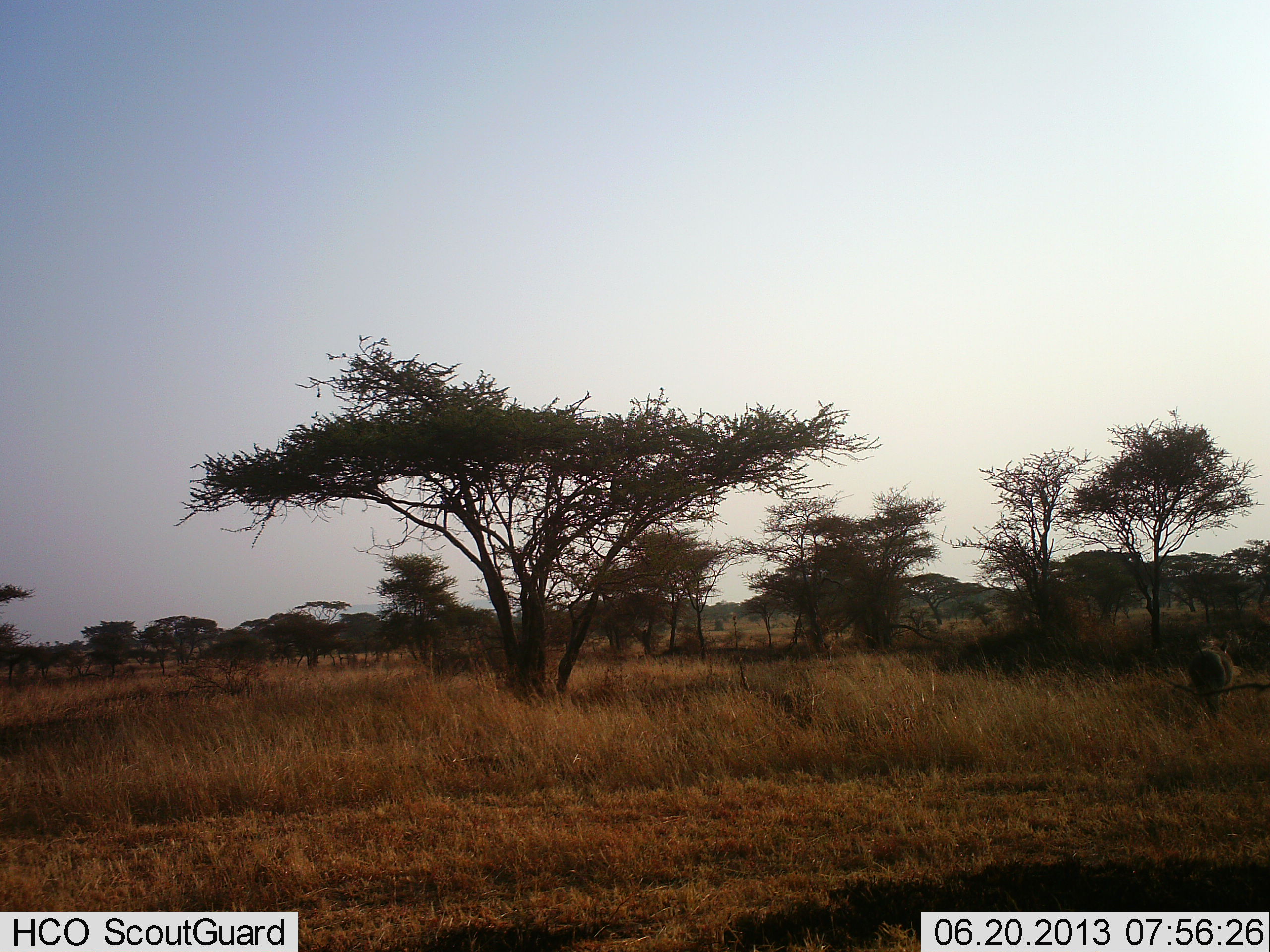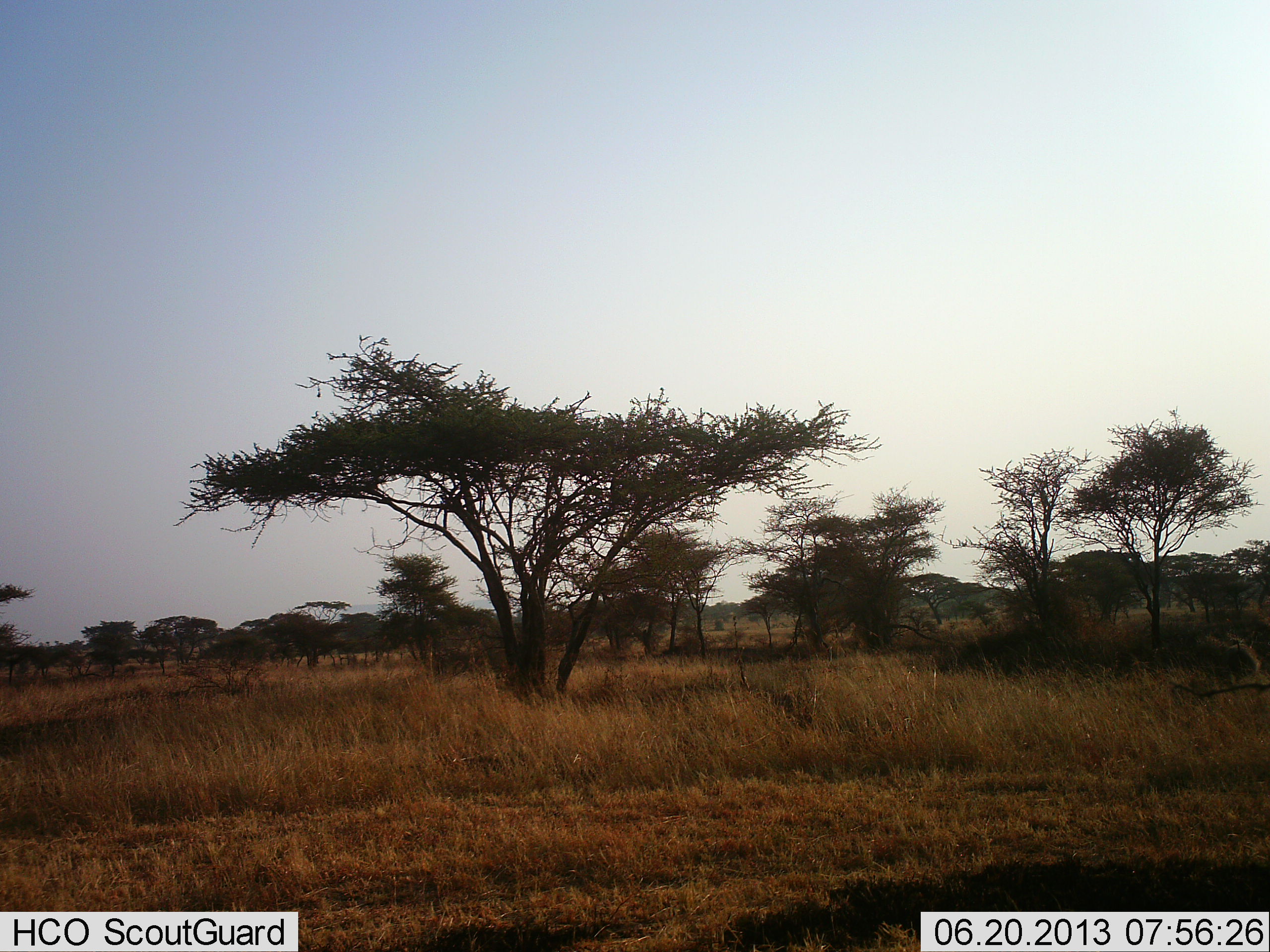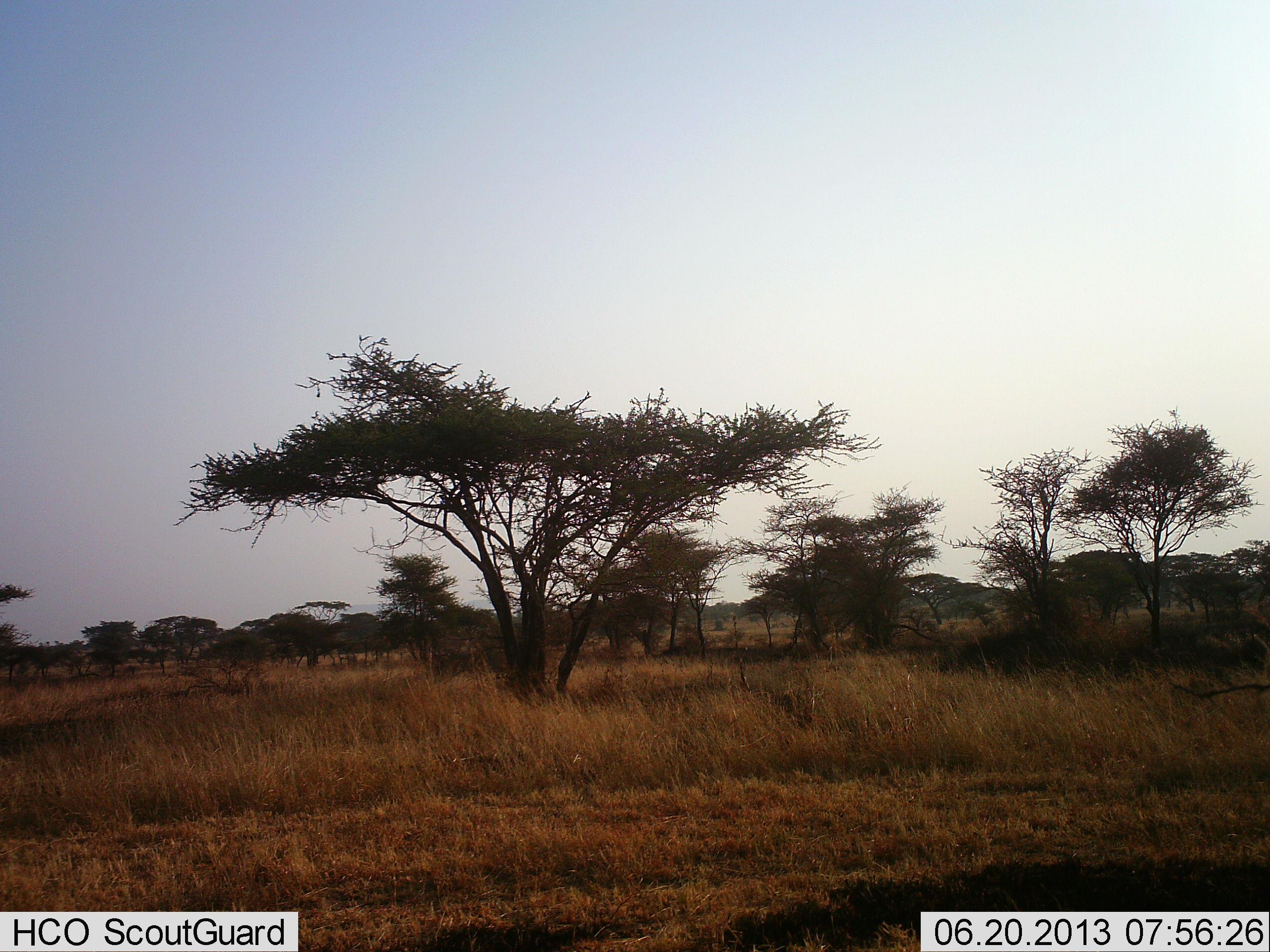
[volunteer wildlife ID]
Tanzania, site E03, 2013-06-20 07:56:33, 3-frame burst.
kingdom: Animalia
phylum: Chordata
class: Mammalia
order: Artiodactyla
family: Suidae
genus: Phacochoerus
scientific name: Phacochoerus africanus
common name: warthog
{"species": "warthog (Phacochoerus africanus)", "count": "1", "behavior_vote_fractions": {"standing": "14%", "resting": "0%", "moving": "100%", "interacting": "0%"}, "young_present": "0%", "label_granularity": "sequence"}